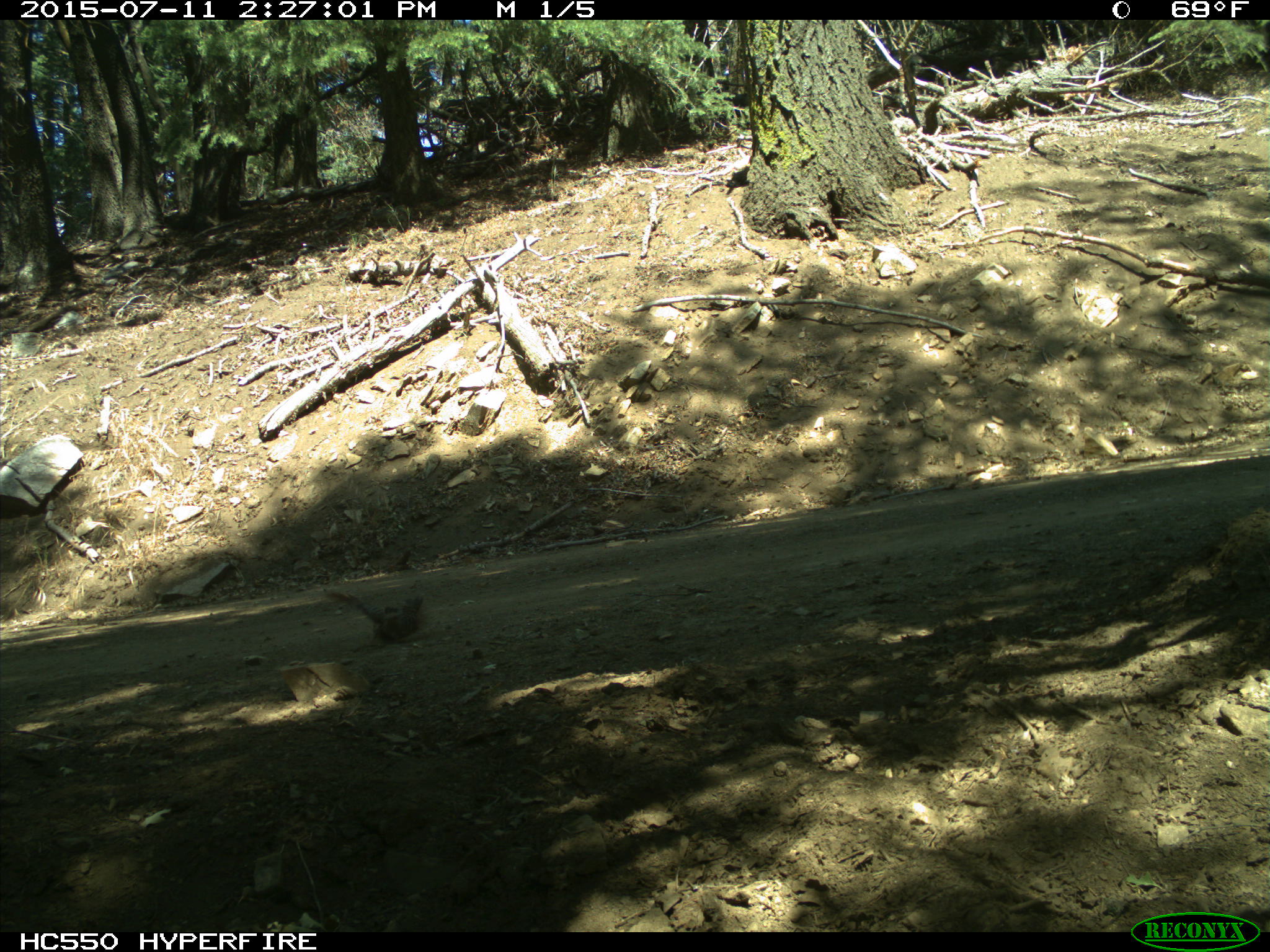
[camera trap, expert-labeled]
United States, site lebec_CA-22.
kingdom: Animalia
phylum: Chordata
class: Aves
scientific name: Aves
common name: birds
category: unidentified bird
Unidentified bird (birds) (Aves).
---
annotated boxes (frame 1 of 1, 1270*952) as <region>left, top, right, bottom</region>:
animal: <region>327, 589, 424, 645</region>